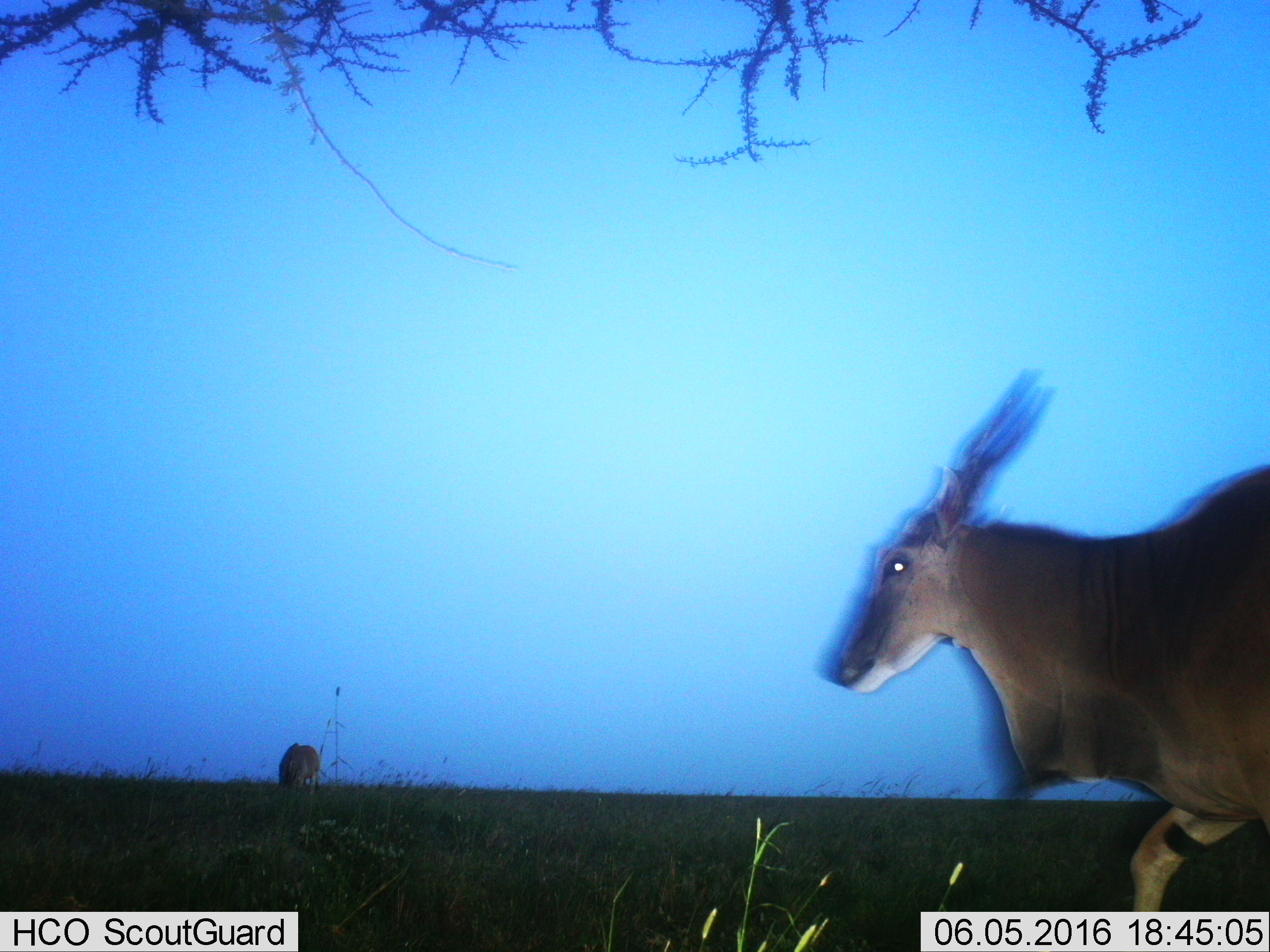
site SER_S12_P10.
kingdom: Animalia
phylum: Chordata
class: Mammalia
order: Artiodactyla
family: Bovidae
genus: Tragelaphus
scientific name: Tragelaphus oryx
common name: eland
Eland (Tragelaphus oryx), count 2. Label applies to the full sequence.